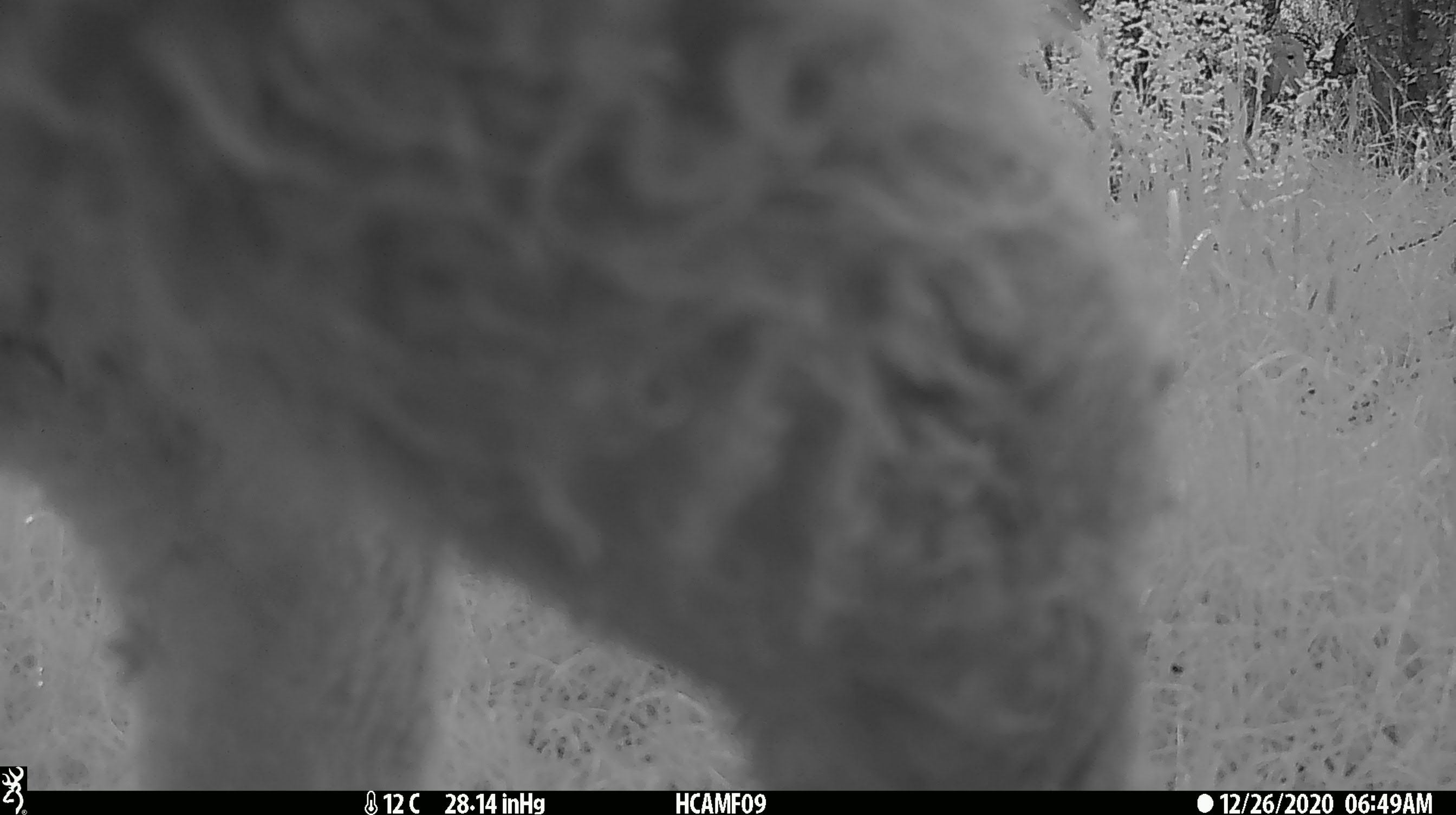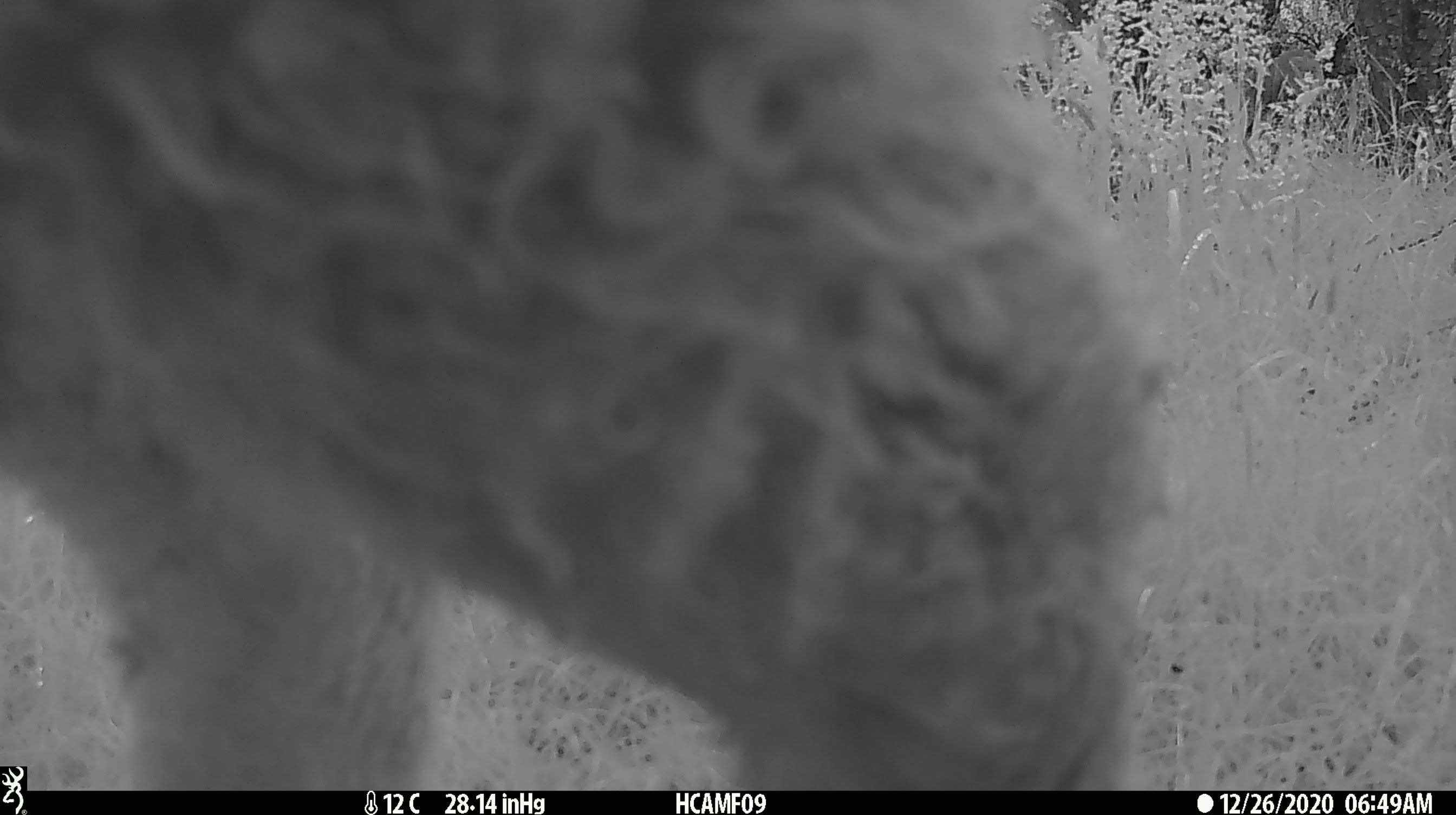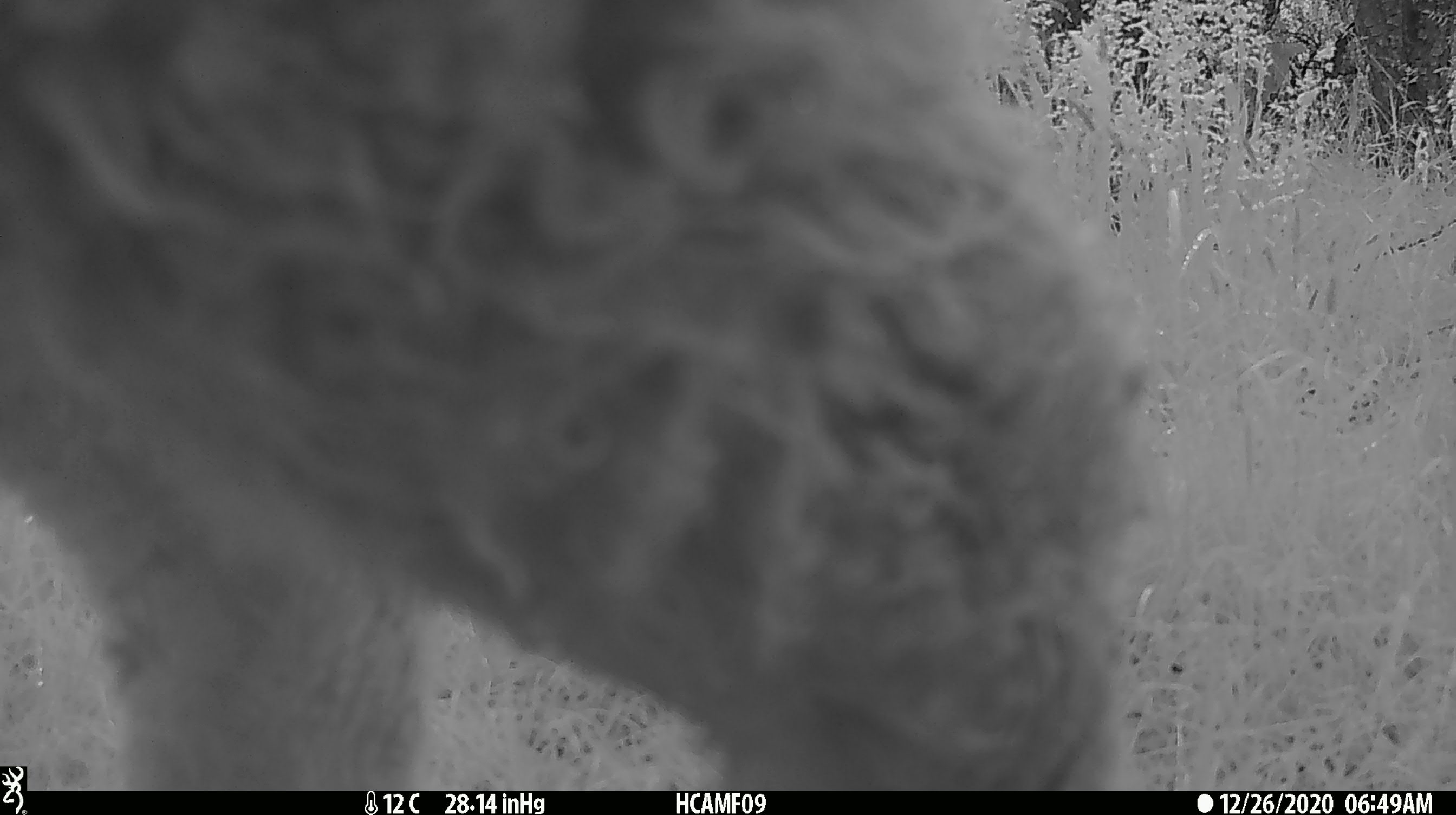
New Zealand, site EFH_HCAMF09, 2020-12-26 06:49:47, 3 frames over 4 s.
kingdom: Animalia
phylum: Chordata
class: Mammalia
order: Artiodactyla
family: Bovidae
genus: Ovis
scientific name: Ovis aries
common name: domestic sheep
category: sheep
Sheep (domestic sheep) (Ovis aries).